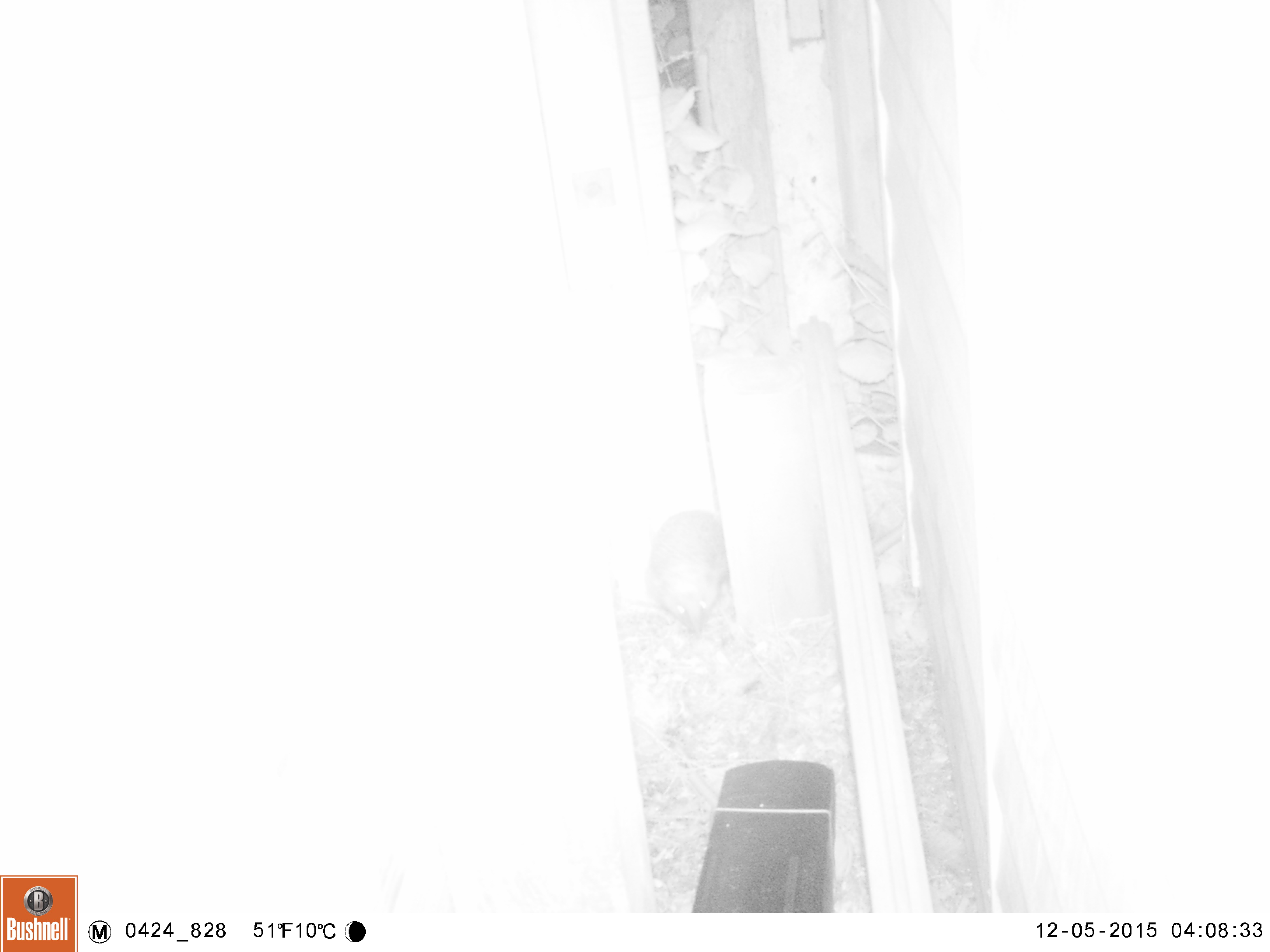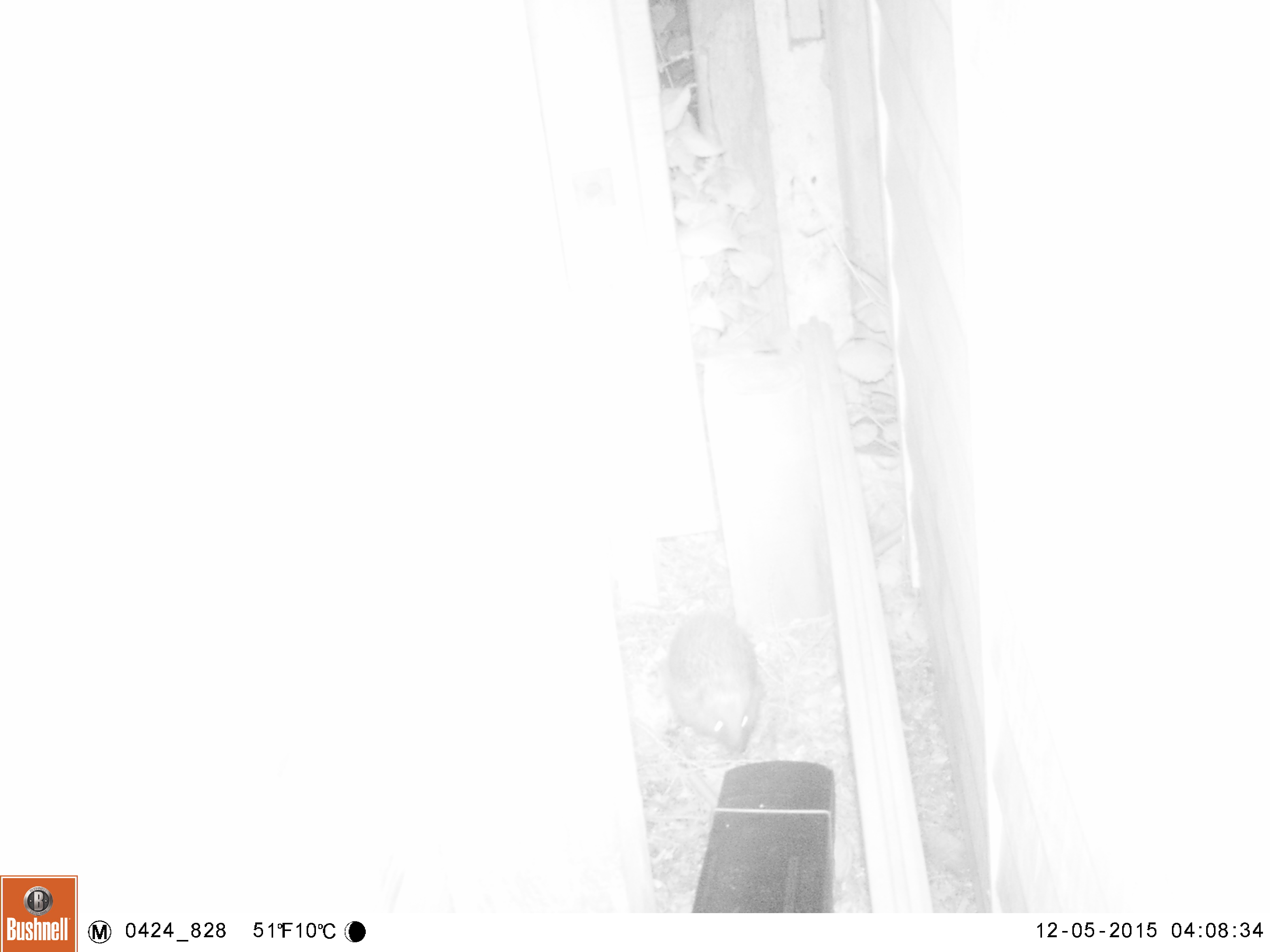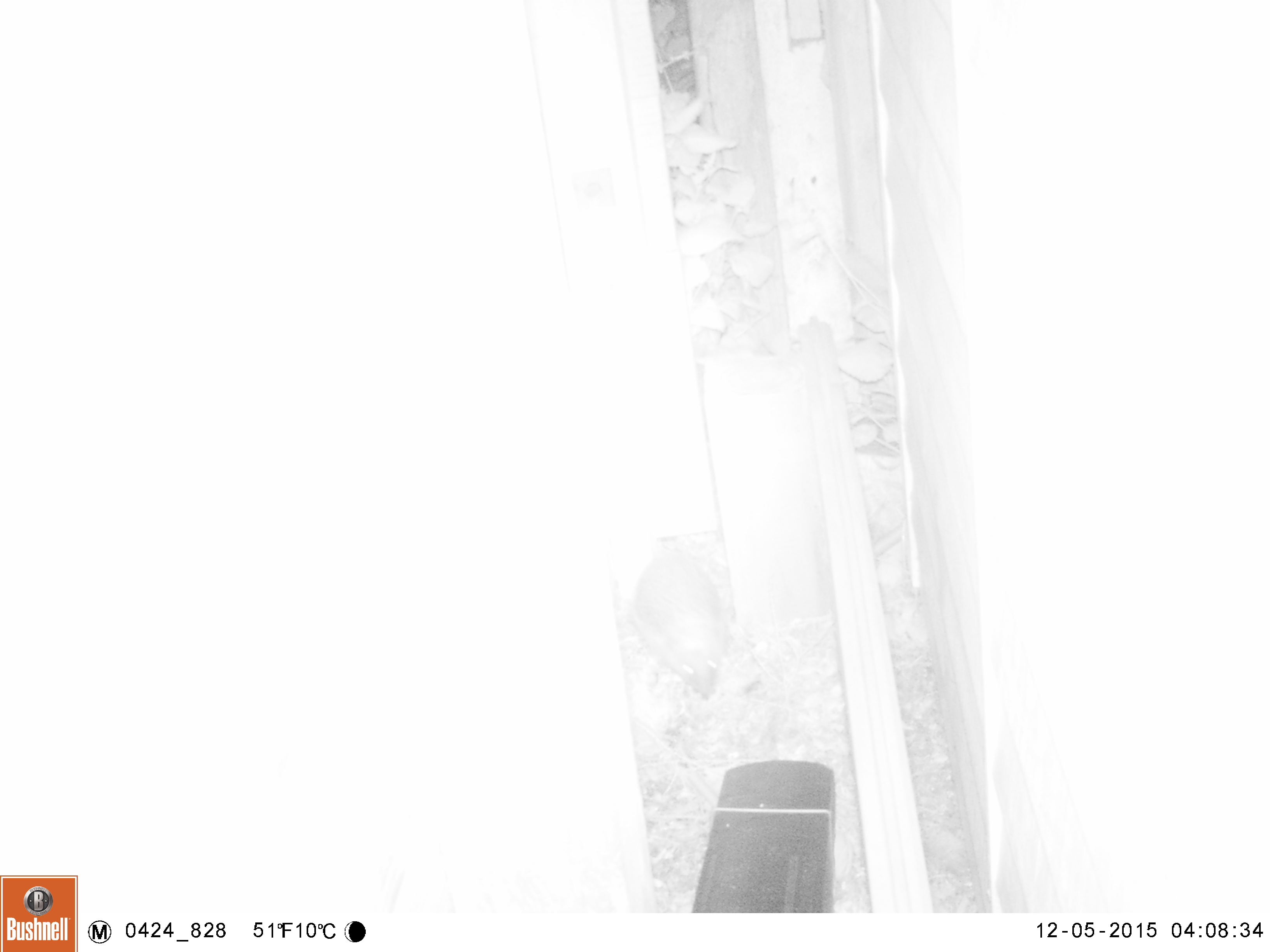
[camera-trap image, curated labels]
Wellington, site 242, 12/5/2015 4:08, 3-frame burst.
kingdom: Animalia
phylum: Chordata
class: Mammalia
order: Eulipotyphla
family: Erinaceidae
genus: Erinaceus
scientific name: Erinaceus europaeus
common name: hedgehog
Hedgehog (Erinaceus europaeus).